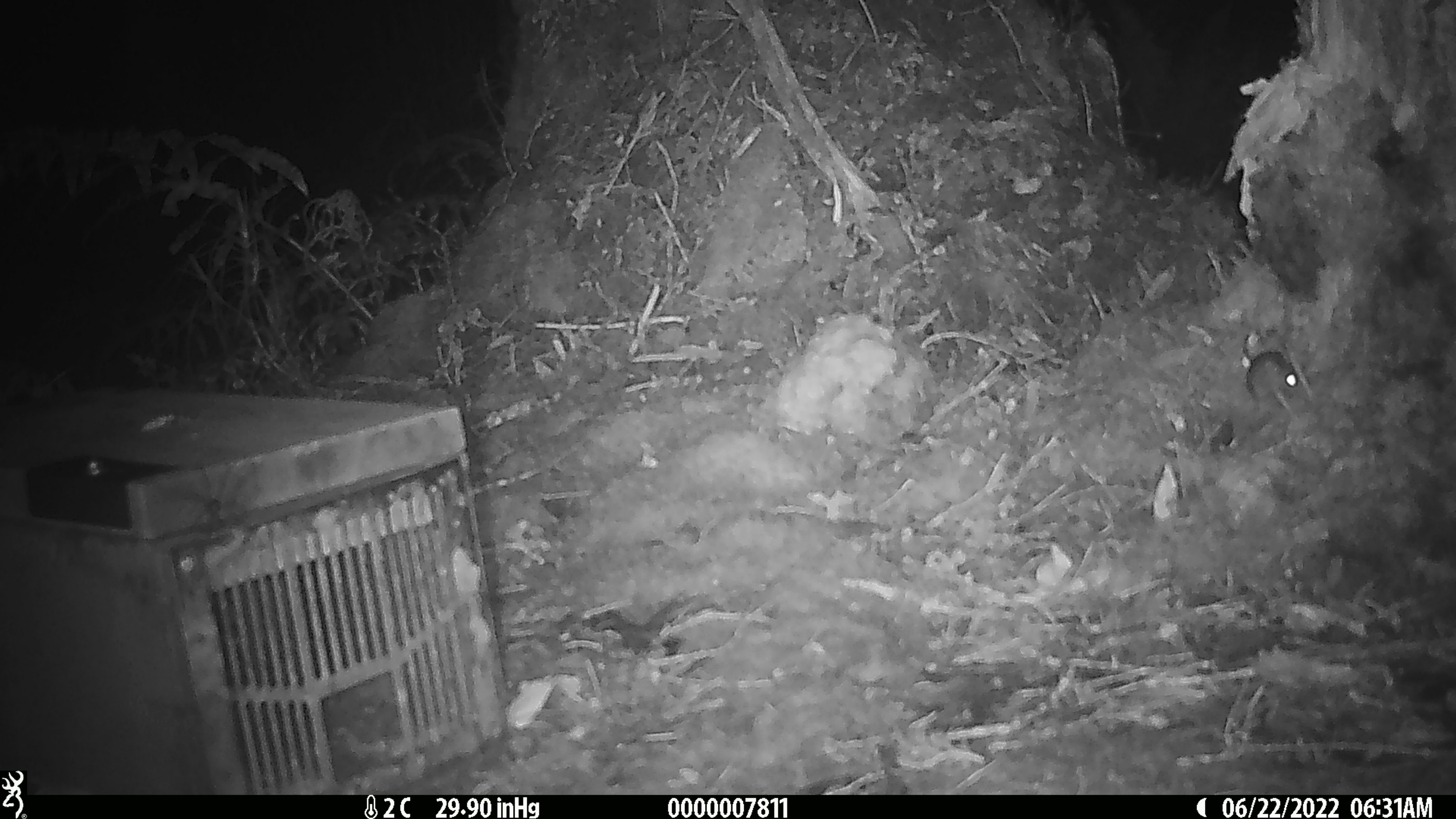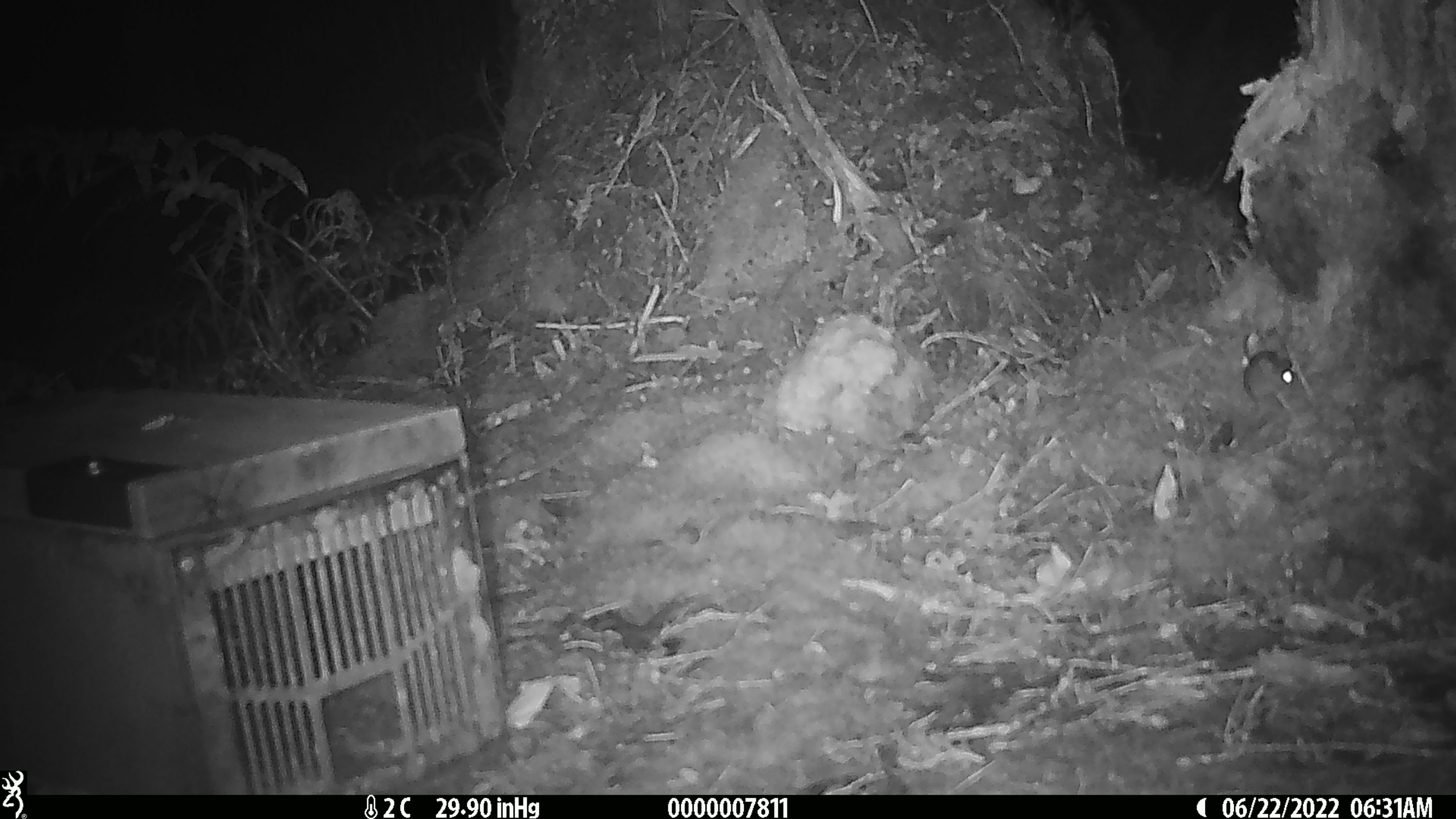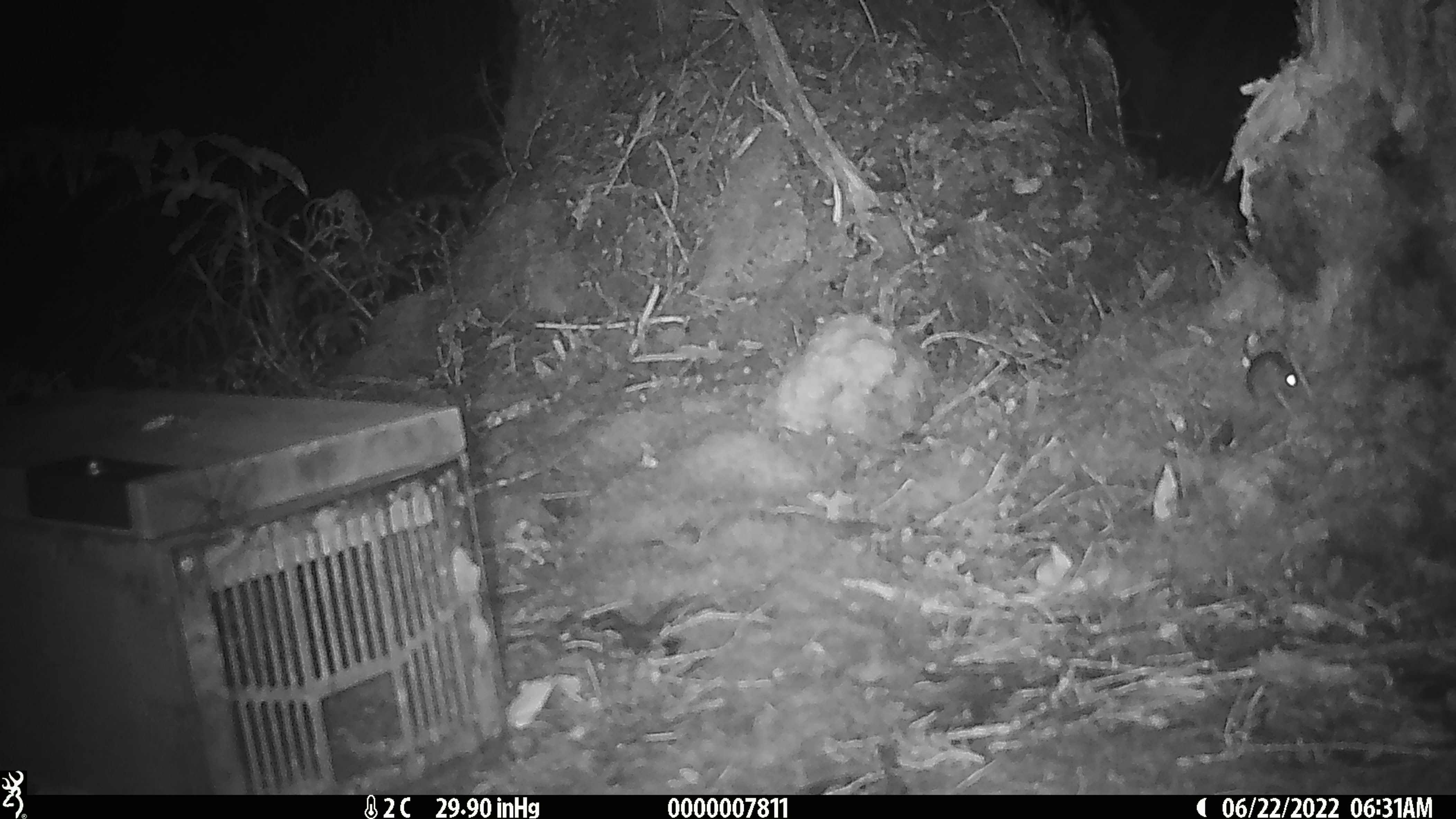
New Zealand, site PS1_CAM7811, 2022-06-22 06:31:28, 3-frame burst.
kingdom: Animalia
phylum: Chordata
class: Mammalia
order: Rodentia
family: Muridae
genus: Mus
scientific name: Mus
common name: mouse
Mouse (Mus).